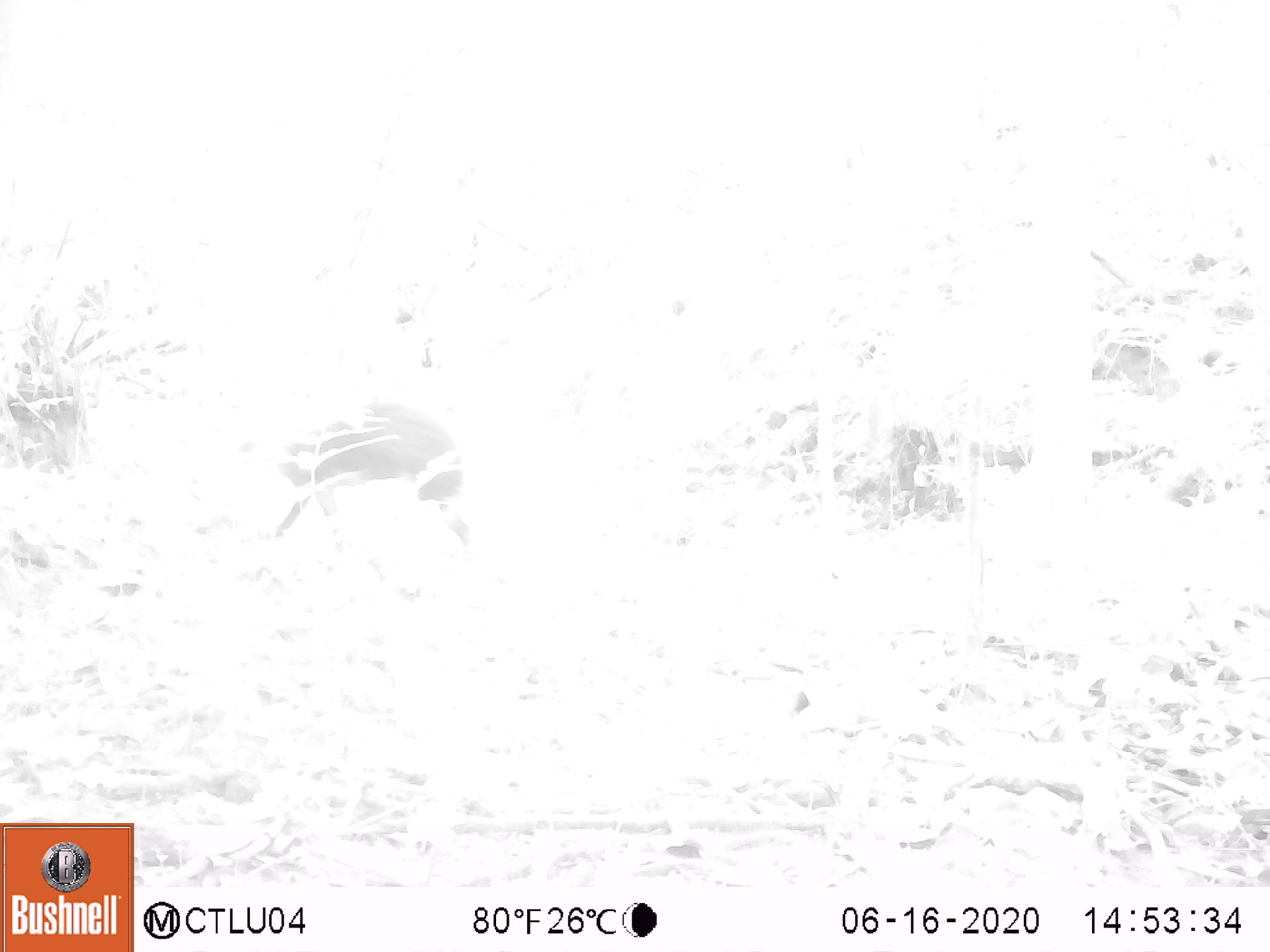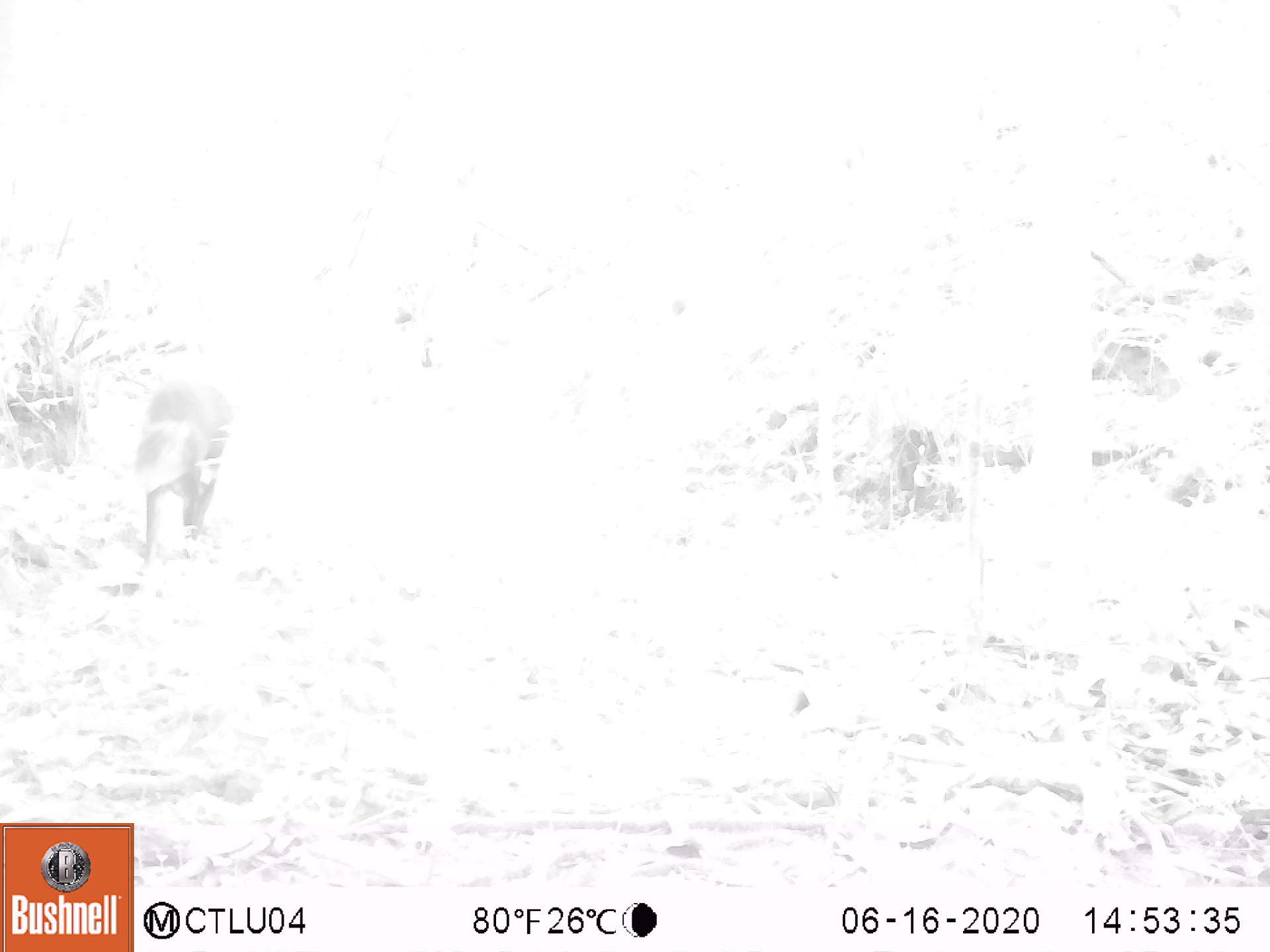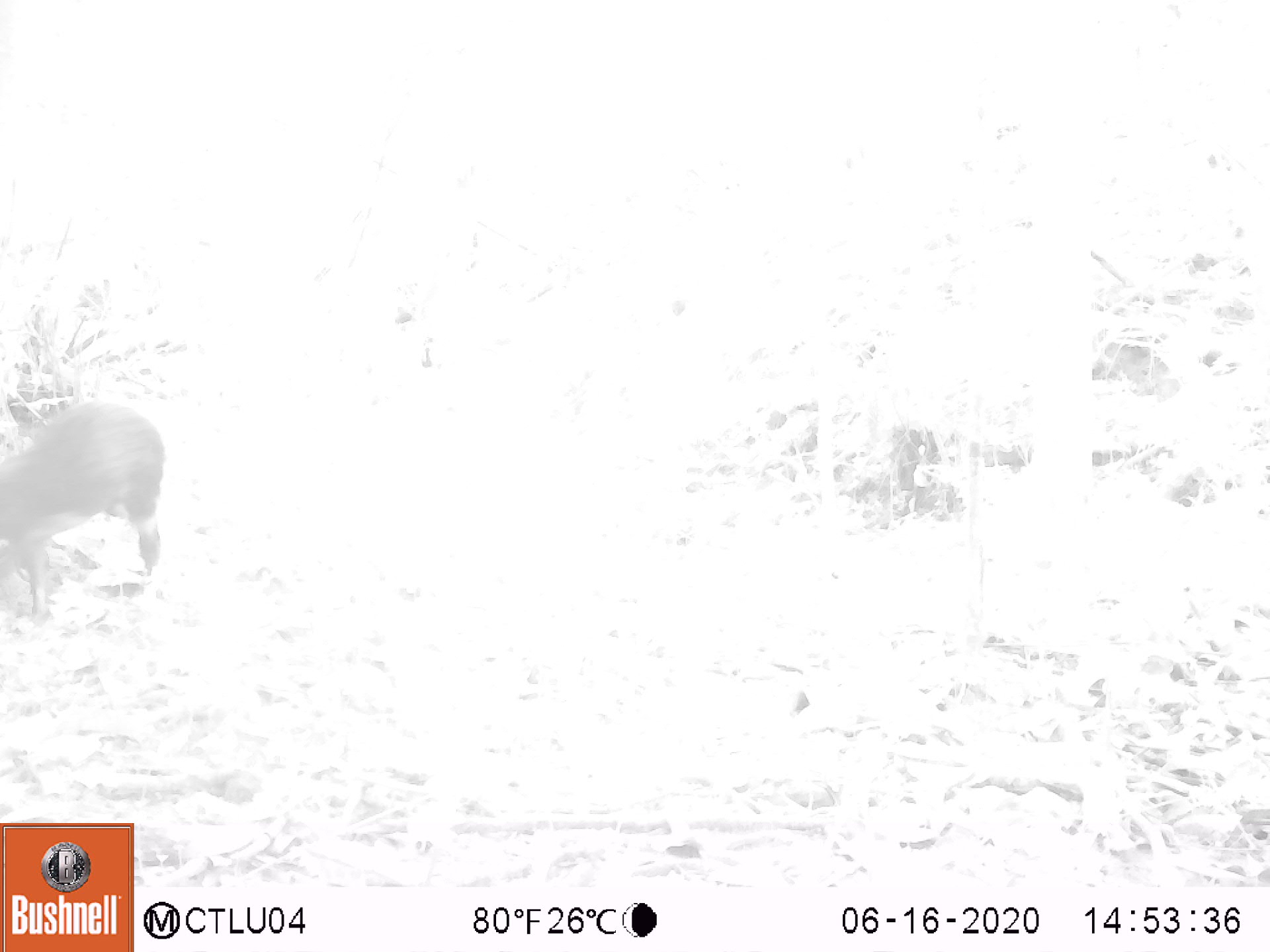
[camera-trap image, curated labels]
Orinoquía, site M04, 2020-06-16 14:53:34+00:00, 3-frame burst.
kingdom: Animalia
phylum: Chordata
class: Mammalia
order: Rodentia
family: Dasyproctidae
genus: Dasyprocta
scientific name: Dasyprocta fuliginosa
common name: black agouti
Black agouti (Dasyprocta fuliginosa).